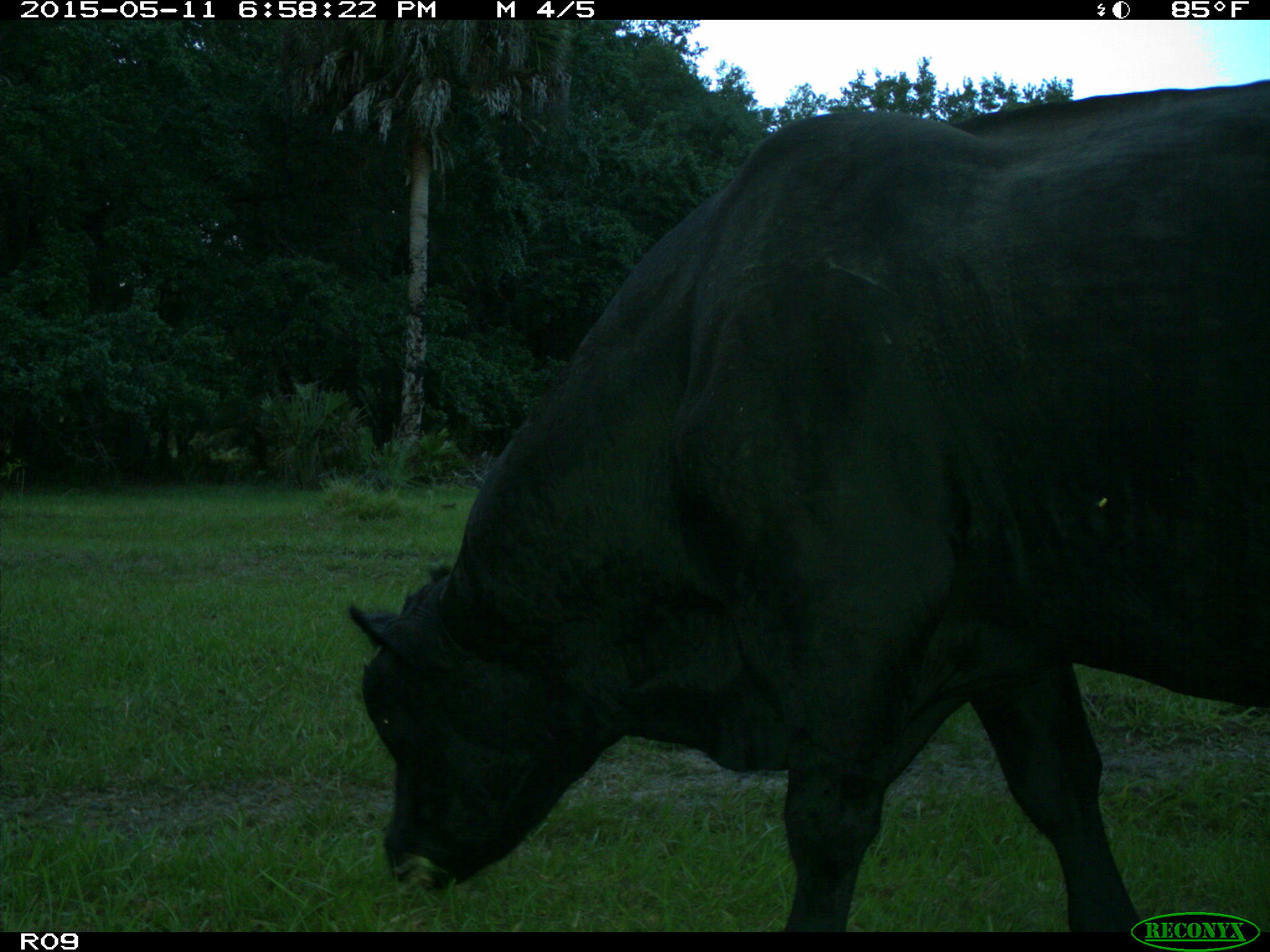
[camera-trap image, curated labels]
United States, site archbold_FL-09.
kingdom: Animalia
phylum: Chordata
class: Mammalia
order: Artiodactyla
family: Bovidae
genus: Bos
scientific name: Bos taurus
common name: domestic cow